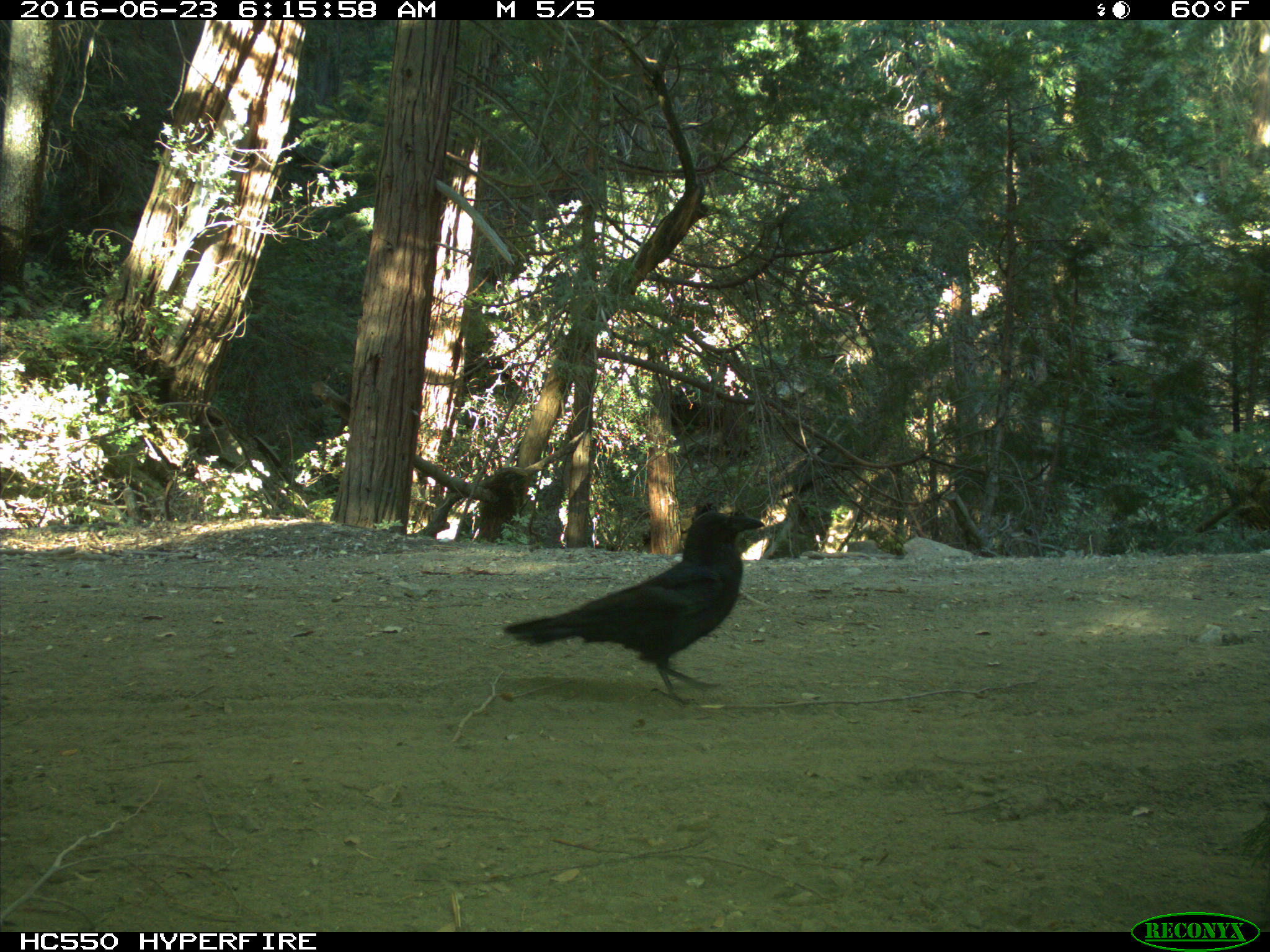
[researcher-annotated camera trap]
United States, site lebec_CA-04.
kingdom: Animalia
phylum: Chordata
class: Aves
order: Passeriformes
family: Corvidae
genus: Corvus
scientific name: Corvus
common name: crows and ravens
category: unidentified corvus